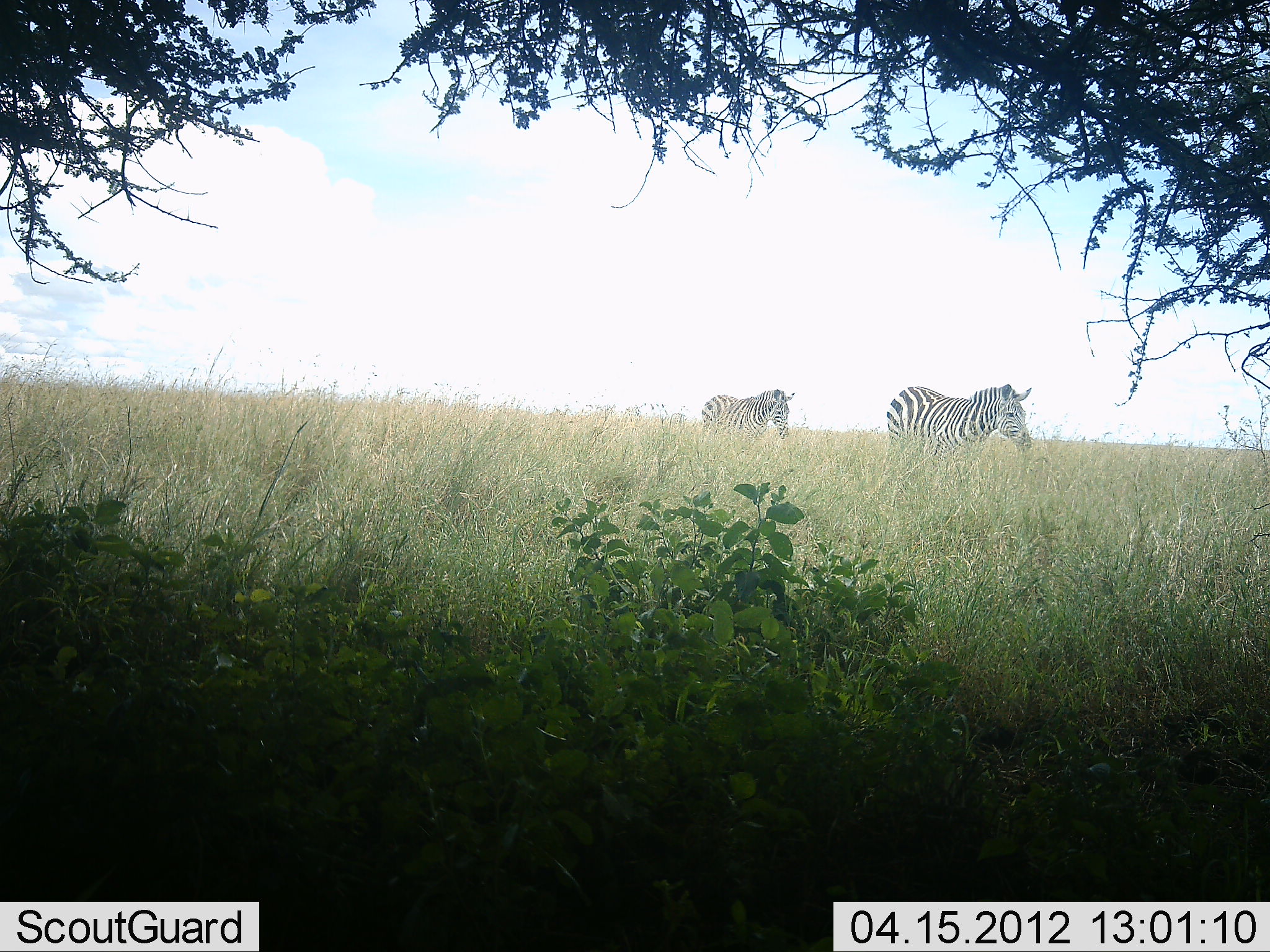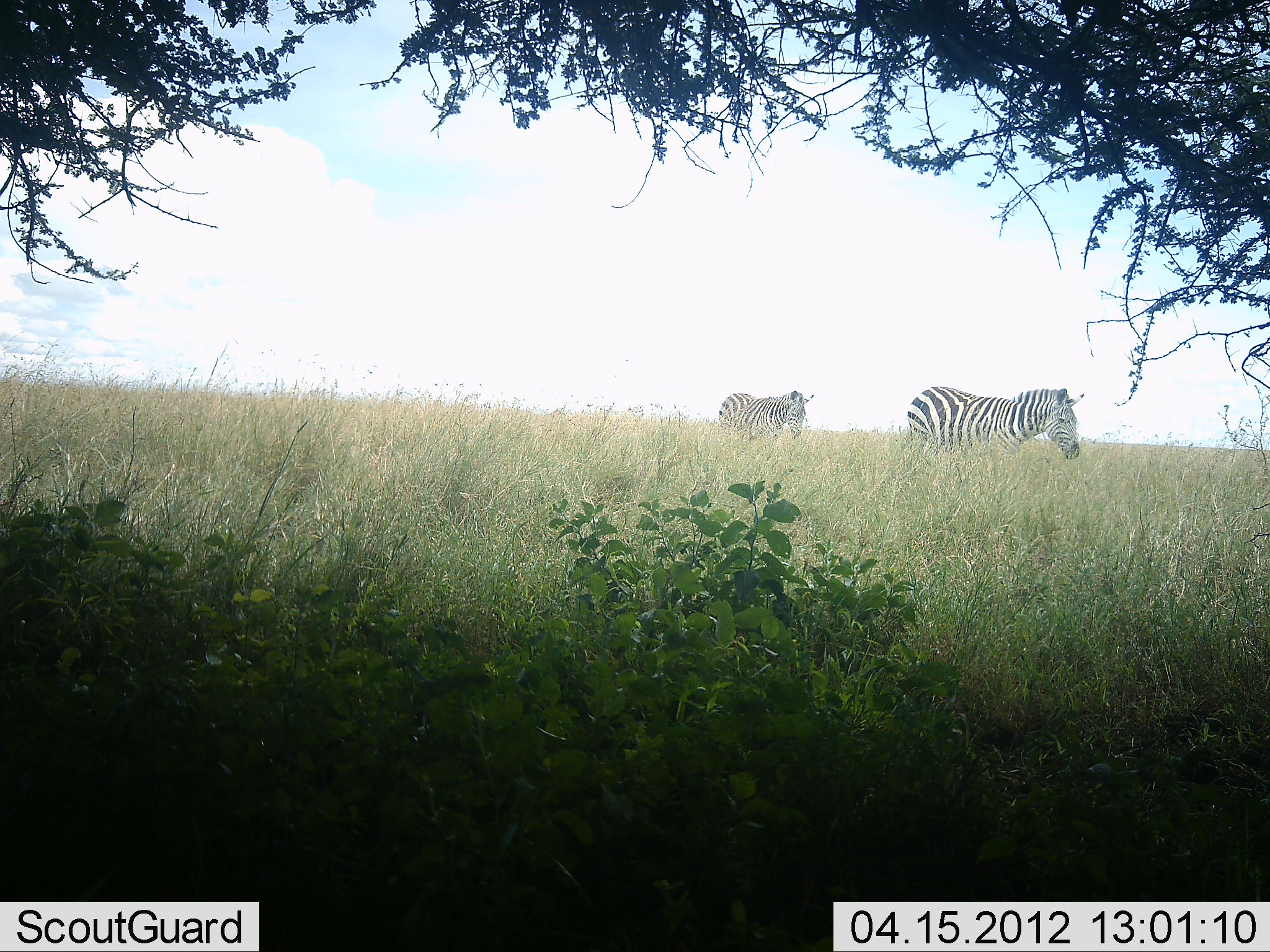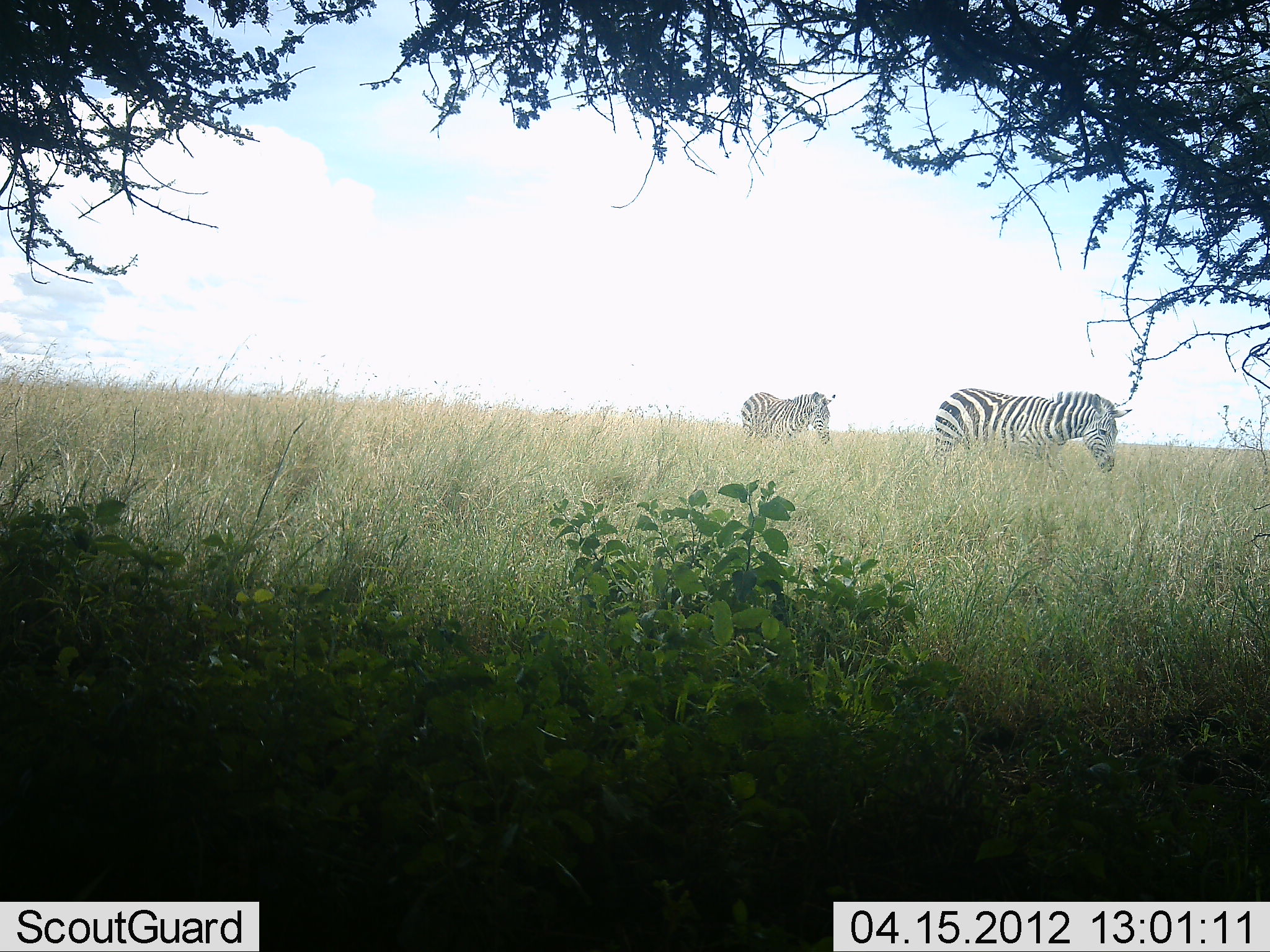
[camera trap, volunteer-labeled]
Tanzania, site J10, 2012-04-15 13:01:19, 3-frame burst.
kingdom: Animalia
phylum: Chordata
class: Mammalia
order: Perissodactyla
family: Equidae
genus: Equus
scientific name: Equus quagga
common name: plains zebra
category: zebra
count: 2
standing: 4%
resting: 0%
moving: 100%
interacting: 0%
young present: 4%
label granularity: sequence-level